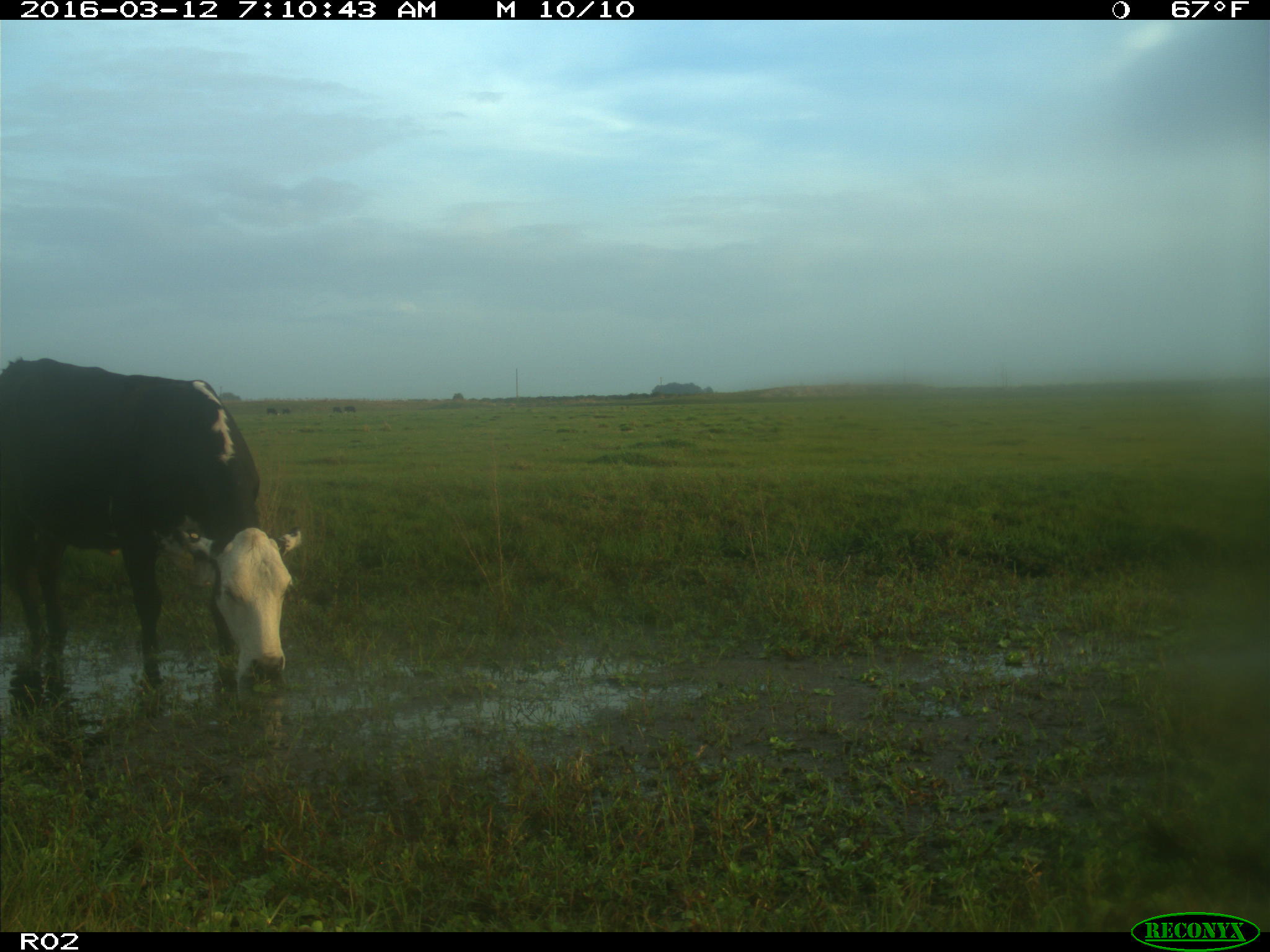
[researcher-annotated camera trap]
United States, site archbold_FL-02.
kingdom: Animalia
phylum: Chordata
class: Mammalia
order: Artiodactyla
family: Bovidae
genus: Bos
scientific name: Bos taurus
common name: domestic cow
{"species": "Bos taurus (domestic cow)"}